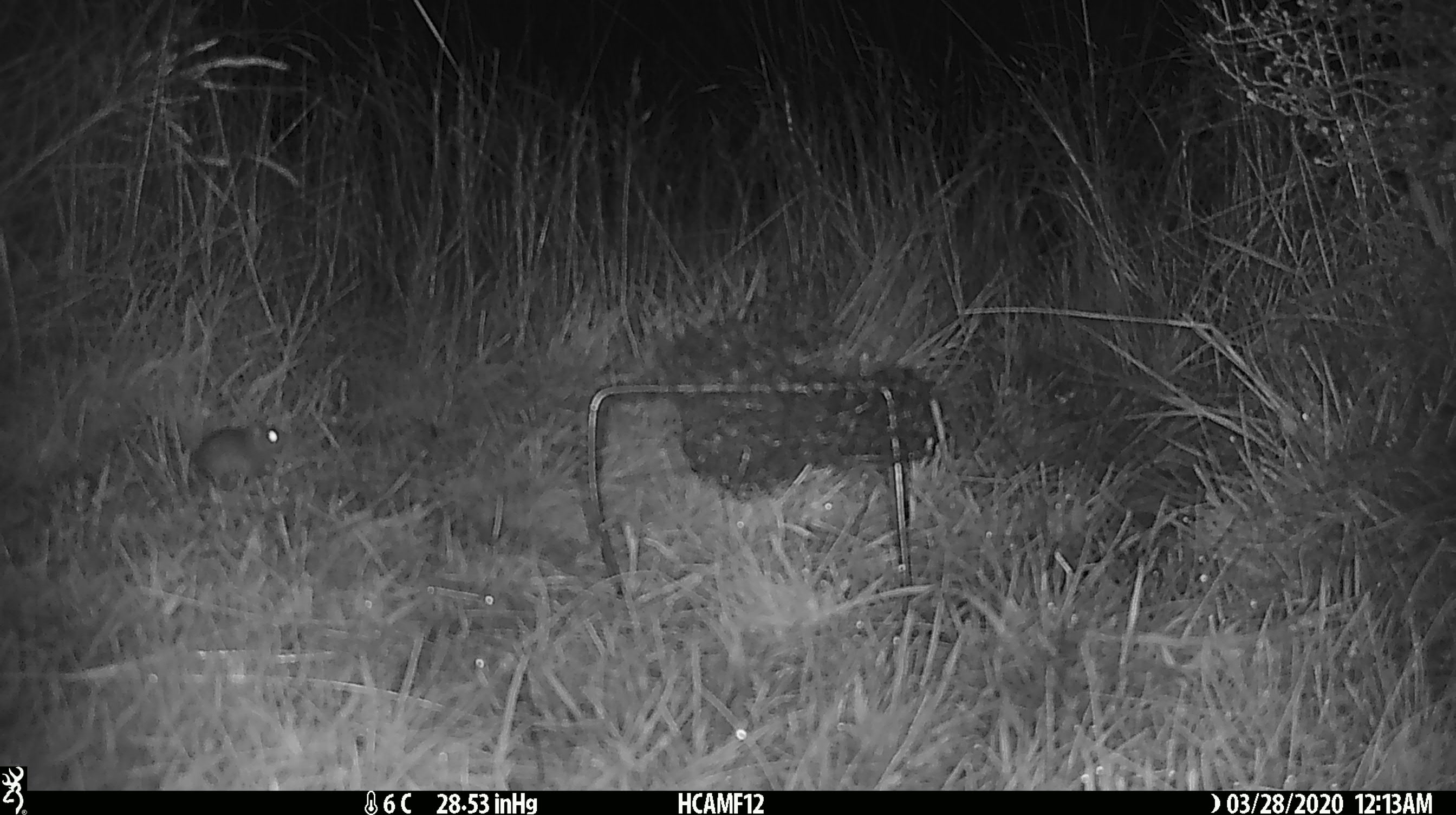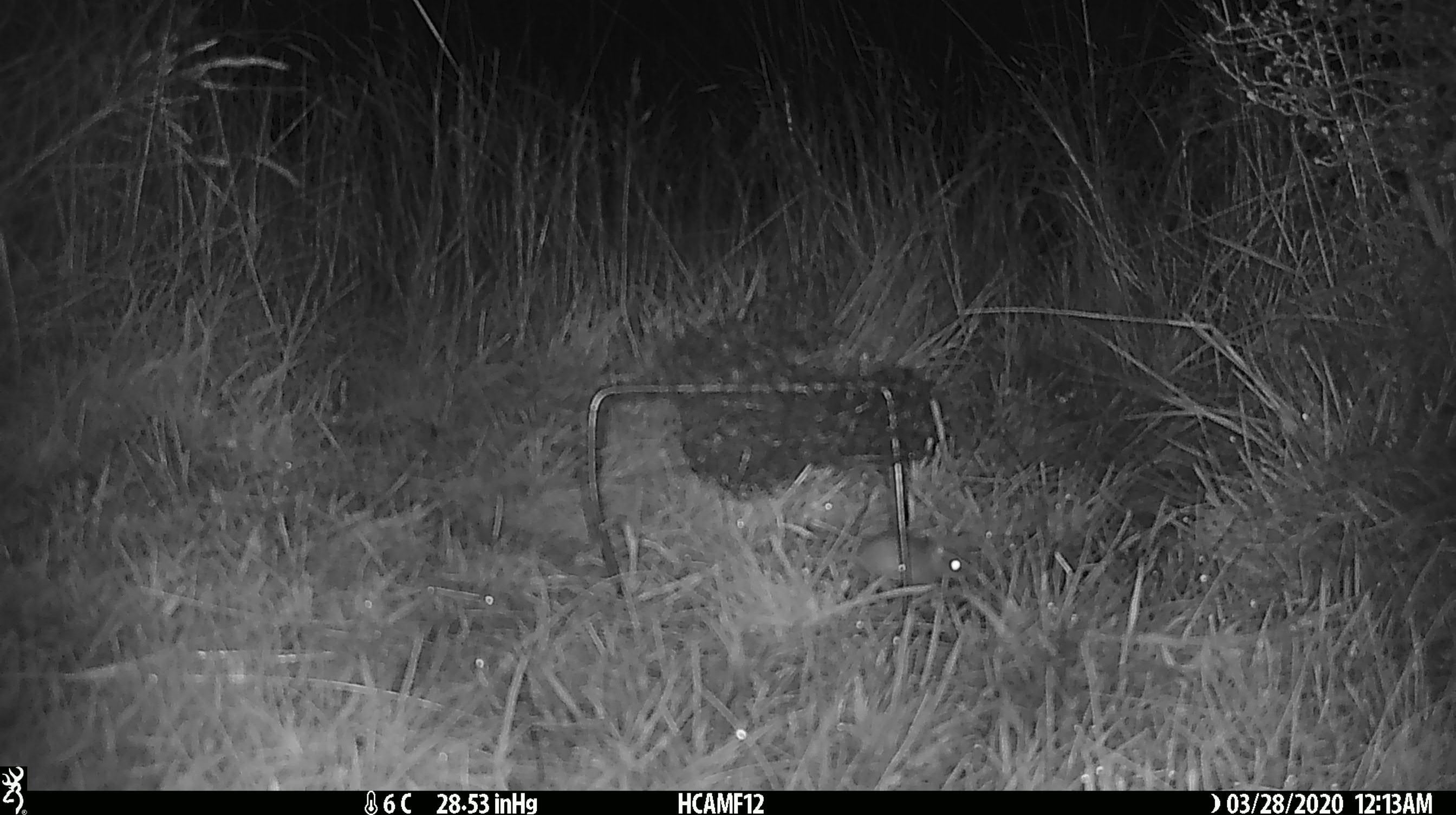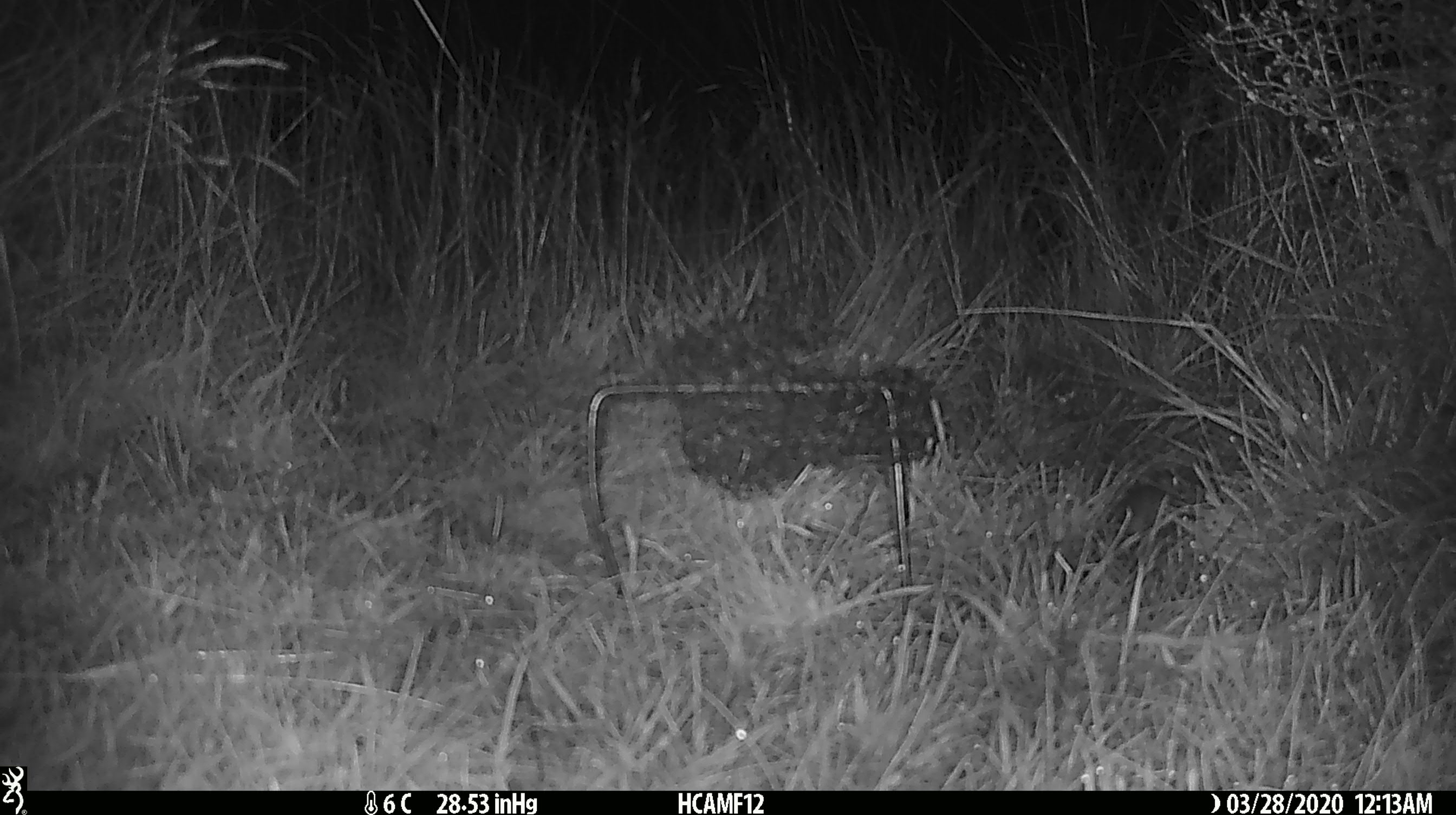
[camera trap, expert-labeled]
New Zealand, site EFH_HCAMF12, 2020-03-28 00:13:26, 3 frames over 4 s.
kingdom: Animalia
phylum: Chordata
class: Mammalia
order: Rodentia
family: Muridae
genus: Mus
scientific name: Mus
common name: mouse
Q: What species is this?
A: Mouse (Mus).